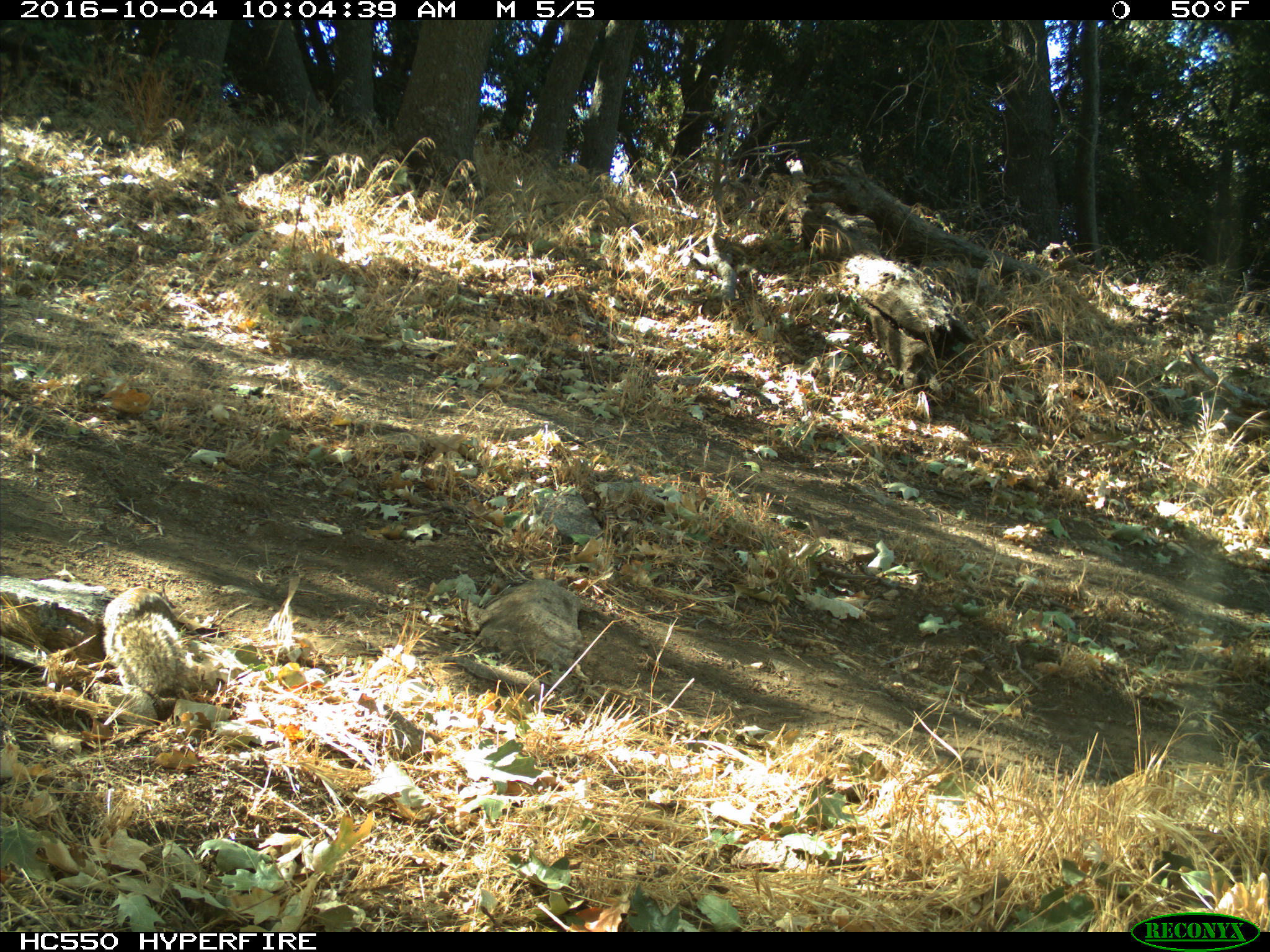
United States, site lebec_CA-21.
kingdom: Animalia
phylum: Chordata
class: Mammalia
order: Rodentia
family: Sciuridae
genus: Otospermophilus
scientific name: Otospermophilus beecheyi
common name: california ground squirrel